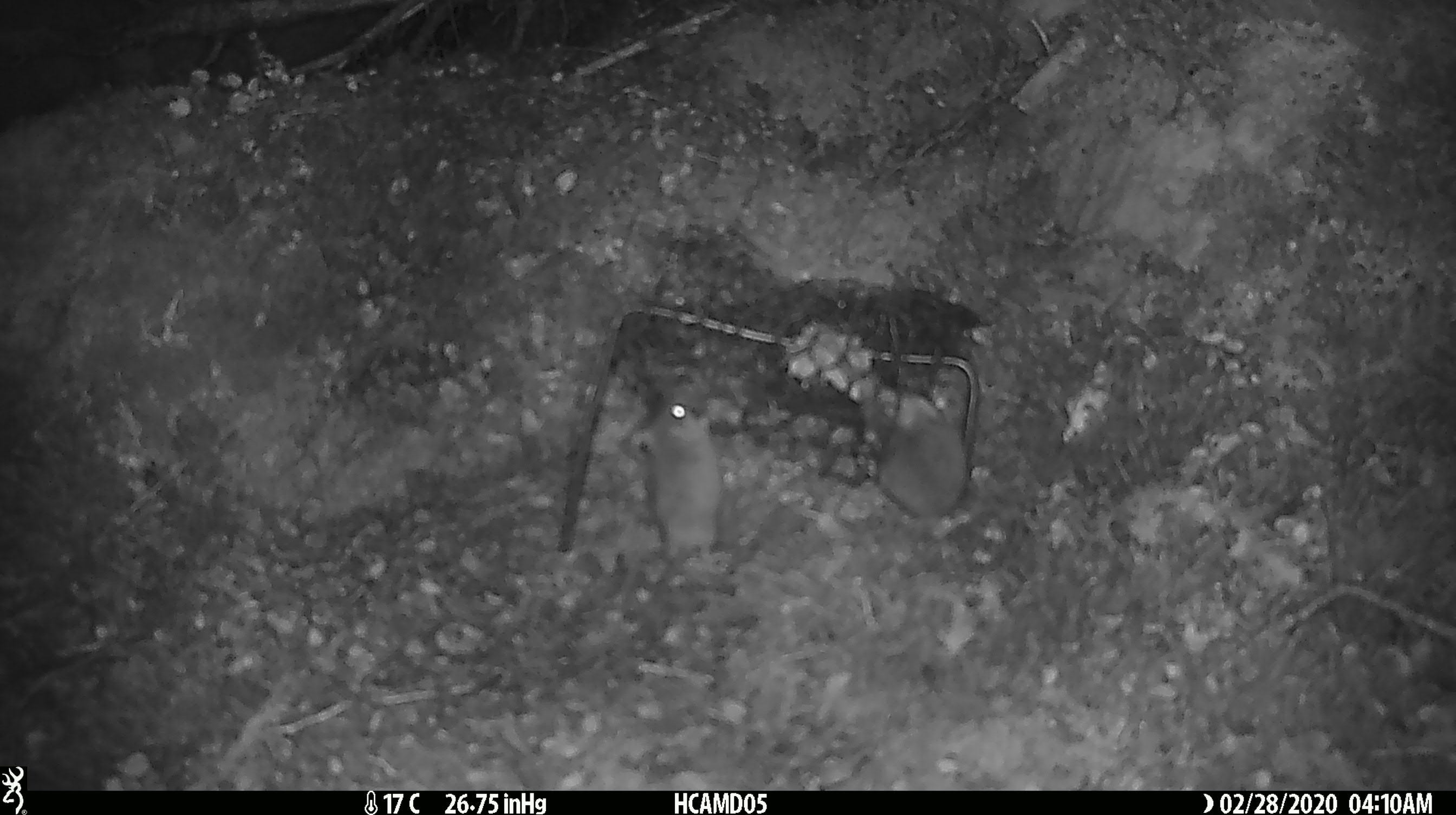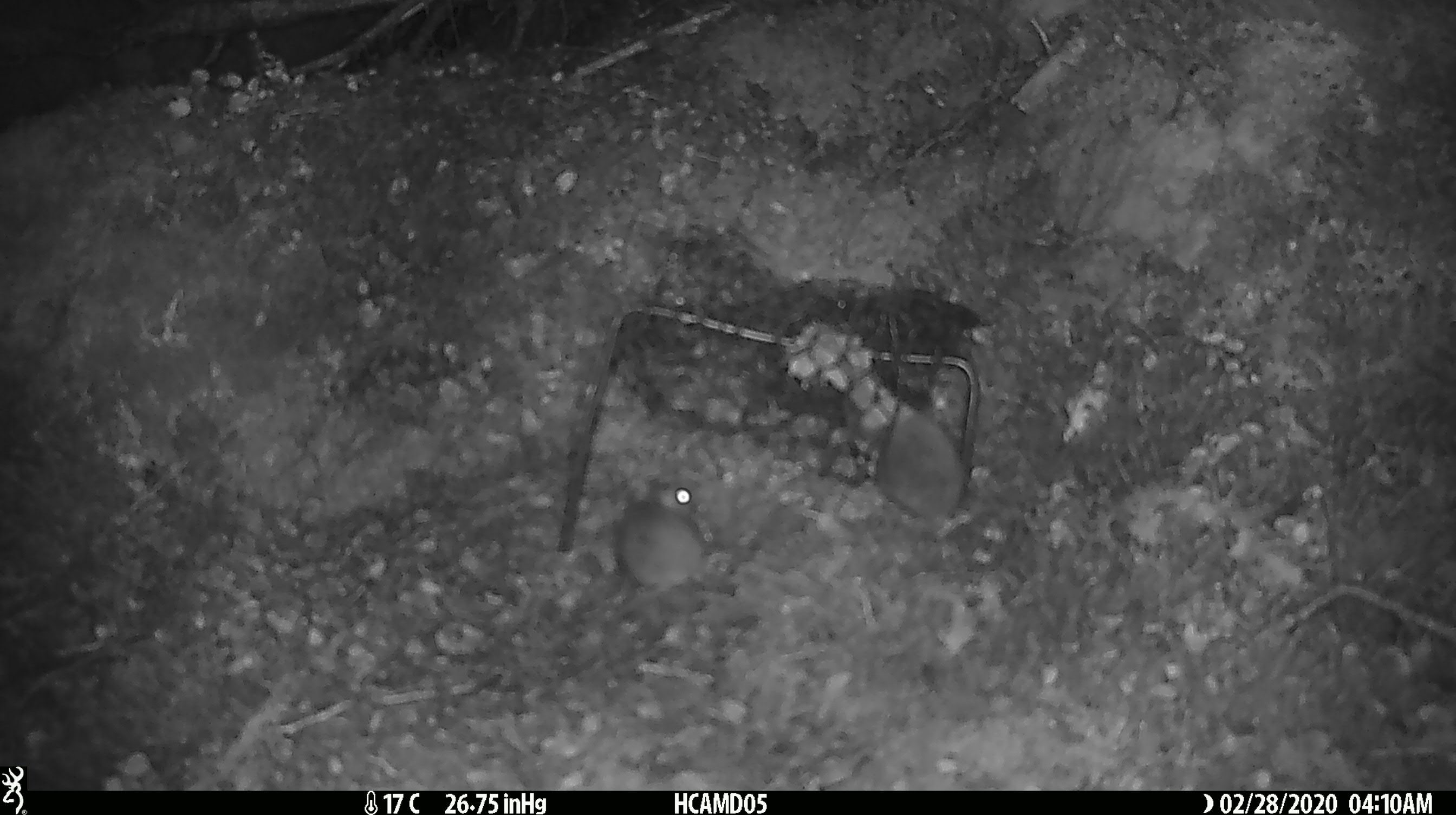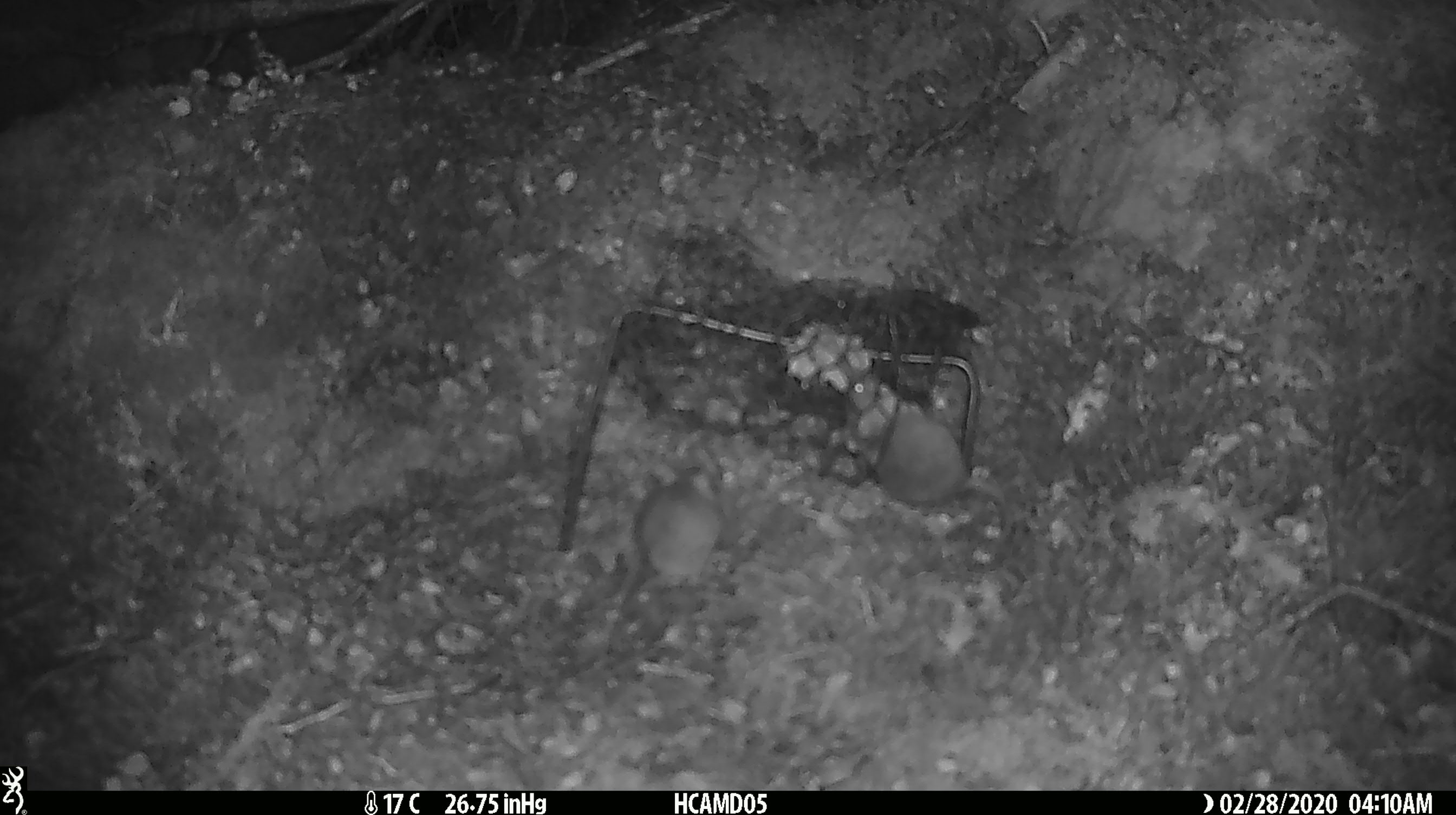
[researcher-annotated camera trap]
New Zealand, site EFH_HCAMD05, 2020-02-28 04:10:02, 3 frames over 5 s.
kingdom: Animalia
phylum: Chordata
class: Mammalia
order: Rodentia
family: Muridae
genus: Mus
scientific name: Mus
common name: mouse